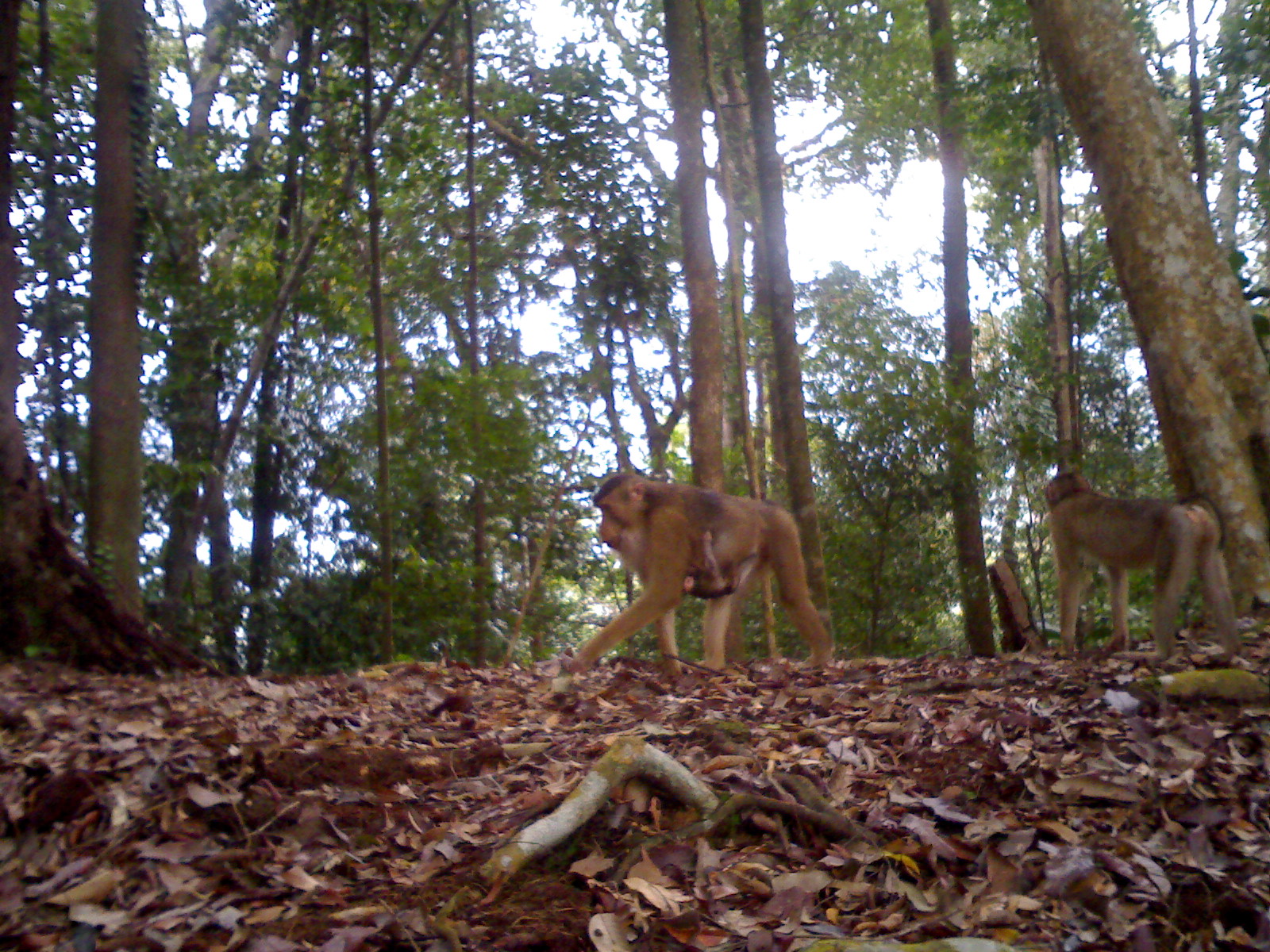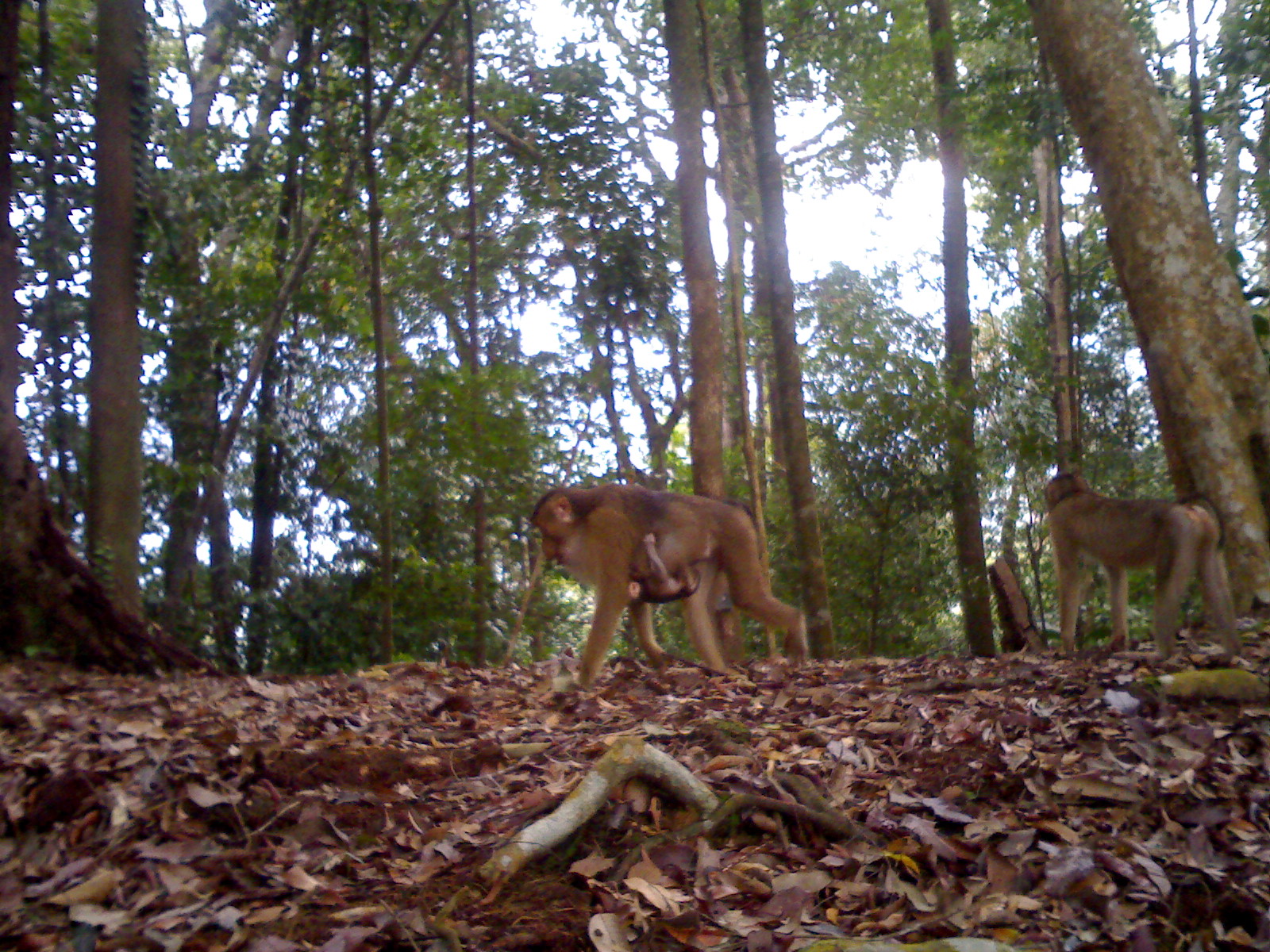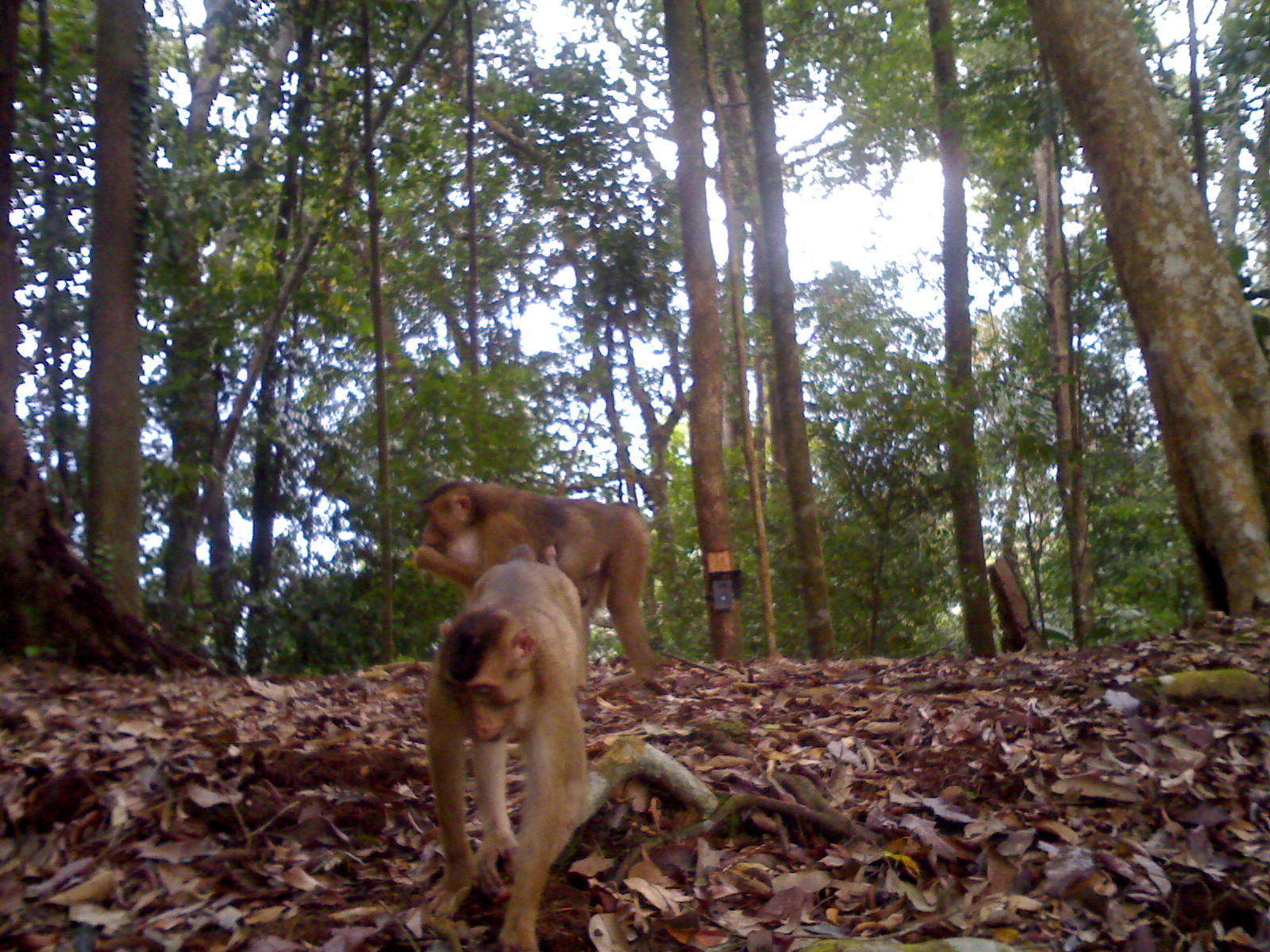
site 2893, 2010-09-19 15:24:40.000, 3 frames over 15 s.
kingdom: Animalia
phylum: Chordata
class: Mammalia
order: Primates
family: Cercopithecidae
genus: Macaca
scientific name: Macaca nemestrina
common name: southern pig-tailed macaque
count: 3